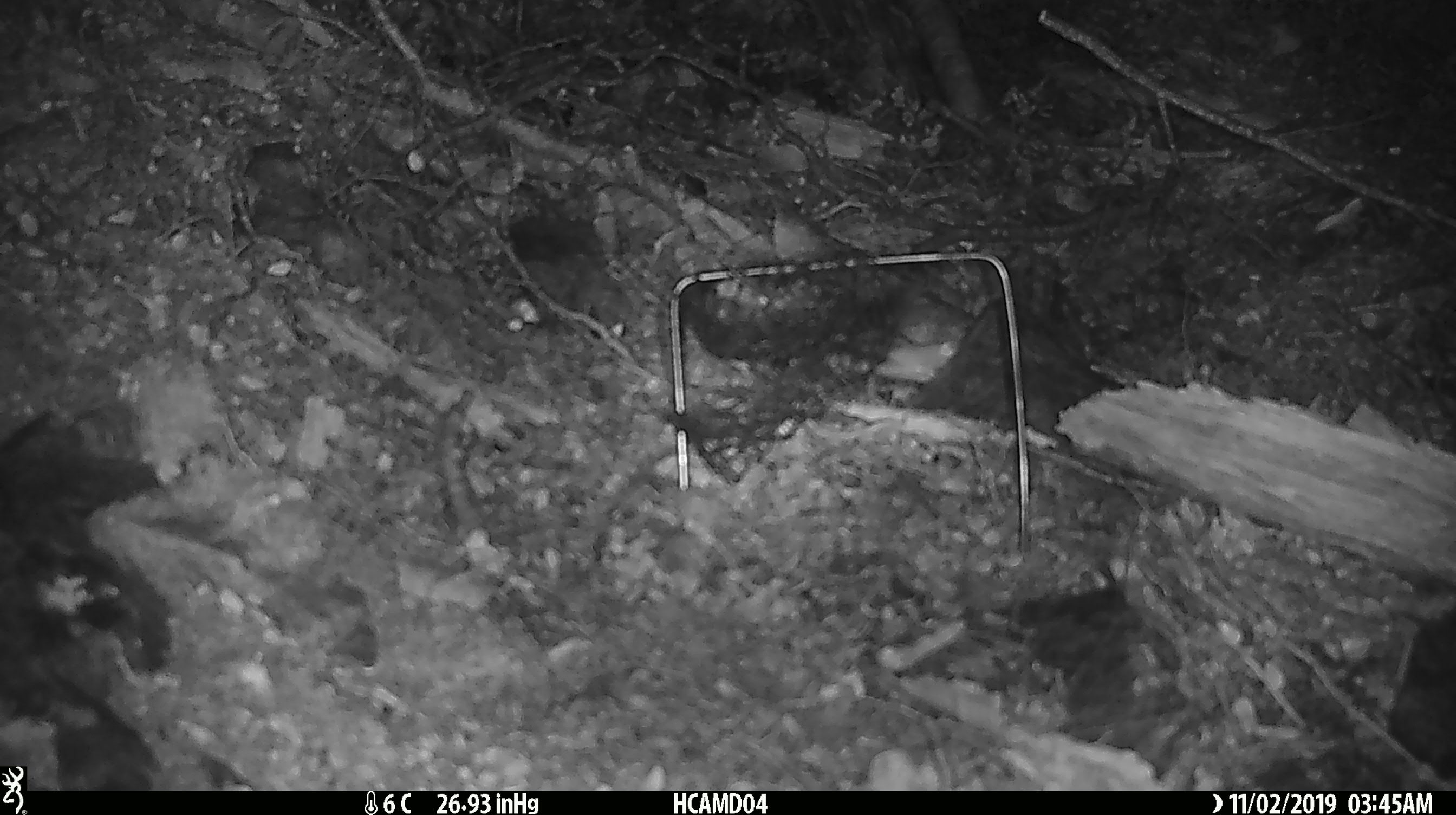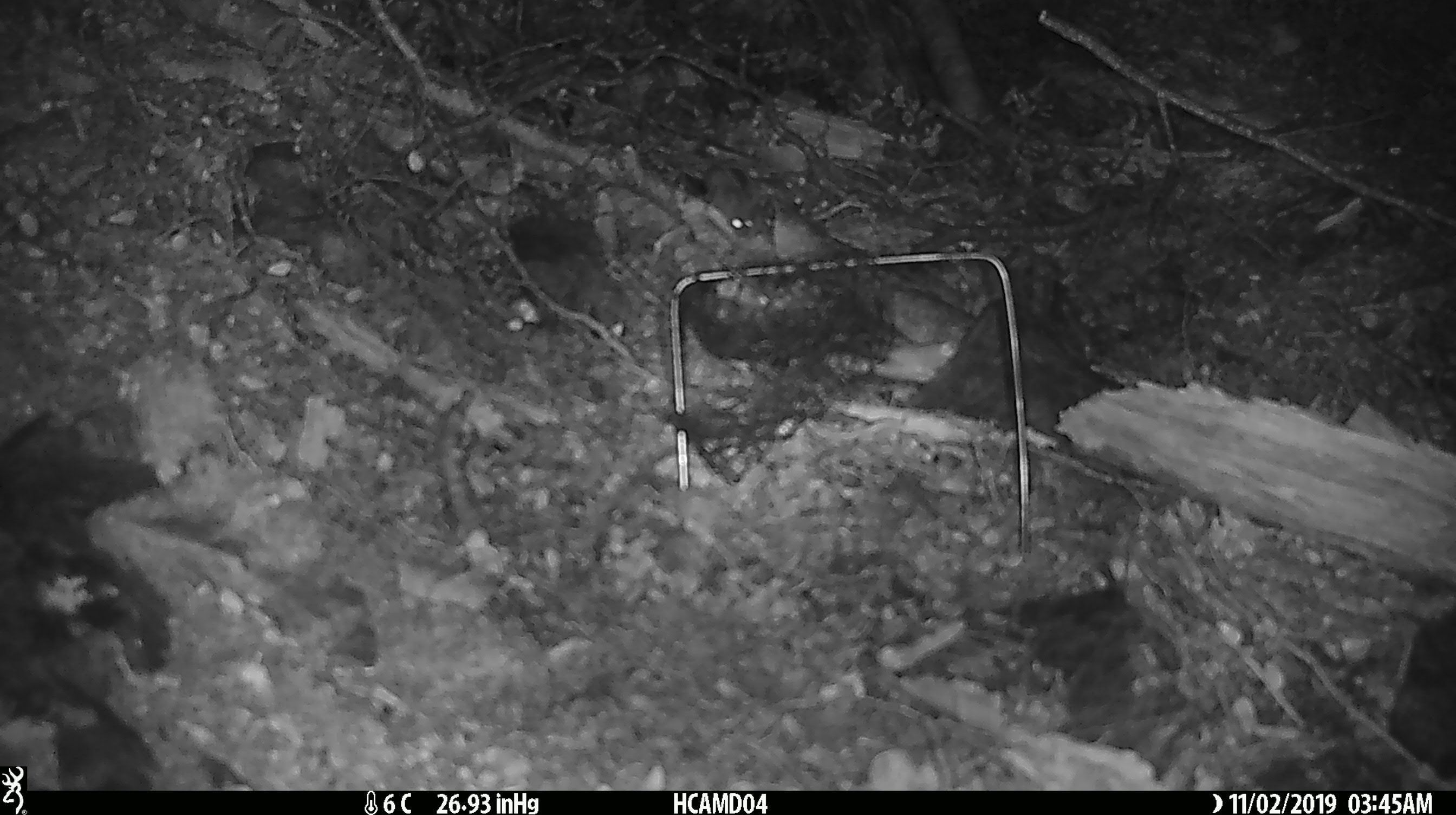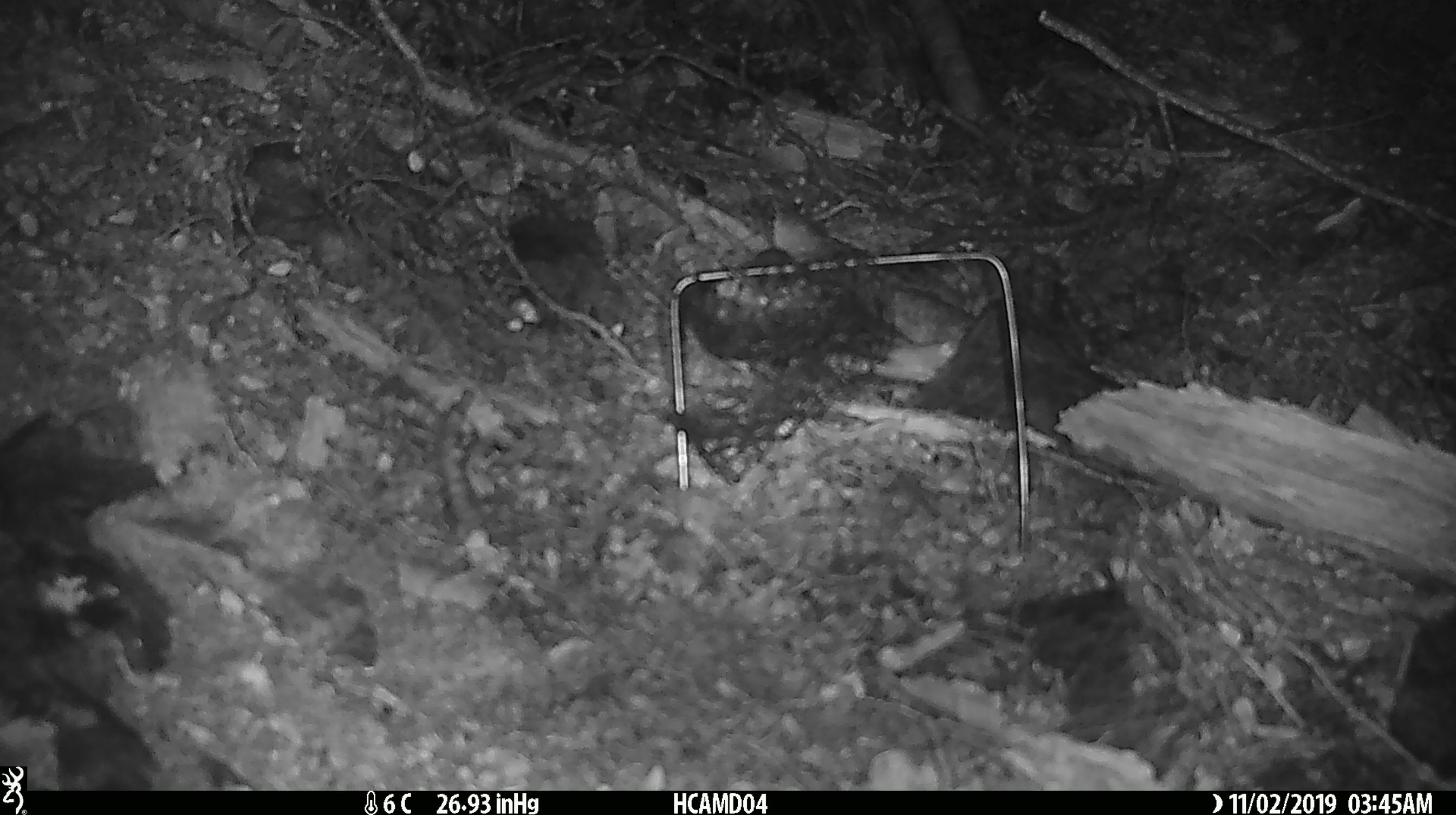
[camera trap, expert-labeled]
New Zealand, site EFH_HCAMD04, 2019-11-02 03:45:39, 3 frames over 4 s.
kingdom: Animalia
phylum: Chordata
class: Mammalia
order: Rodentia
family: Muridae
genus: Mus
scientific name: Mus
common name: mouse